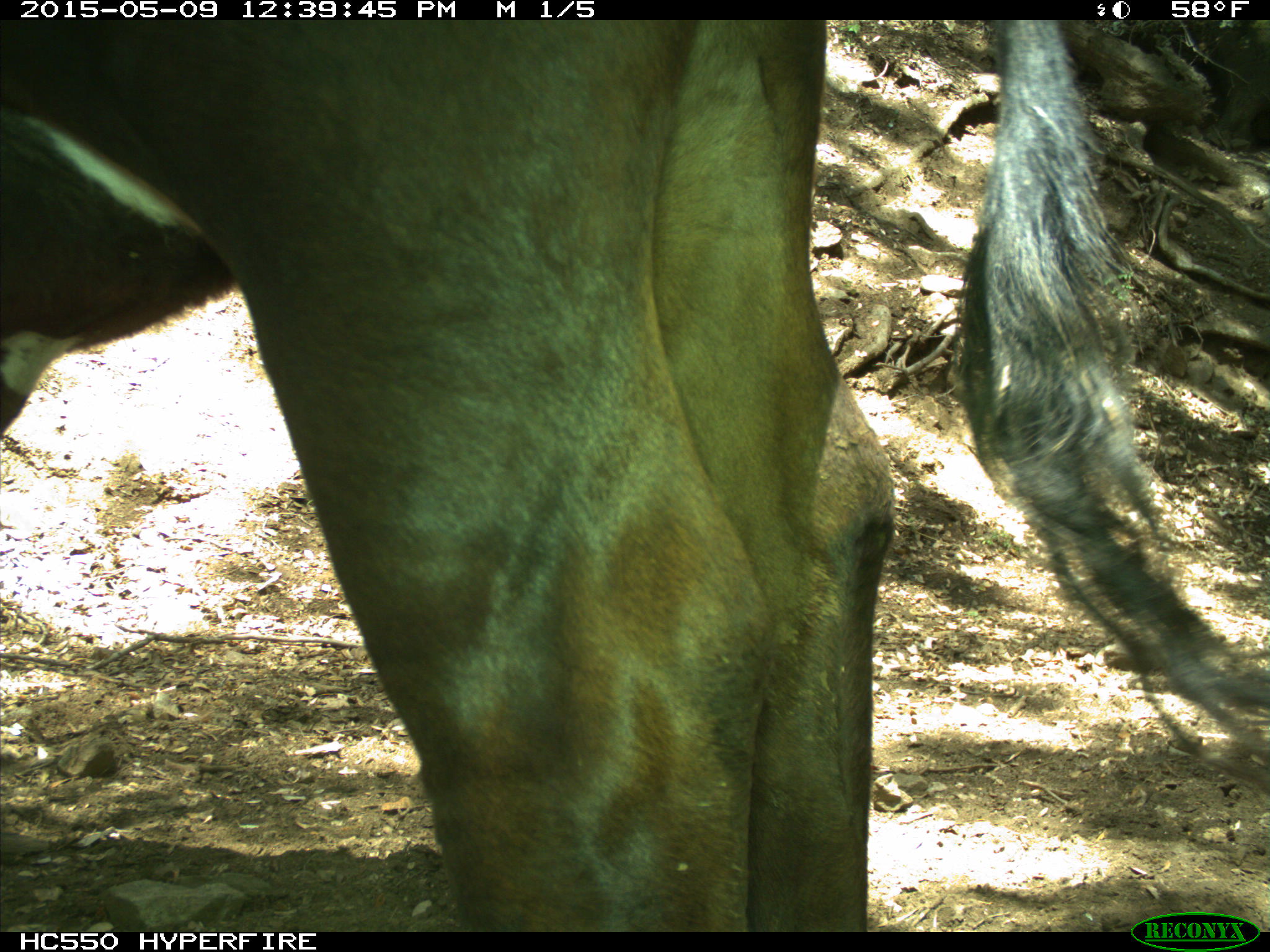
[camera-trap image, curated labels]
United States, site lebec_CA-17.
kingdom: Animalia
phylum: Chordata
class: Mammalia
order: Artiodactyla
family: Bovidae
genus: Bos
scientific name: Bos taurus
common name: domestic cow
Bos taurus (domestic cow).